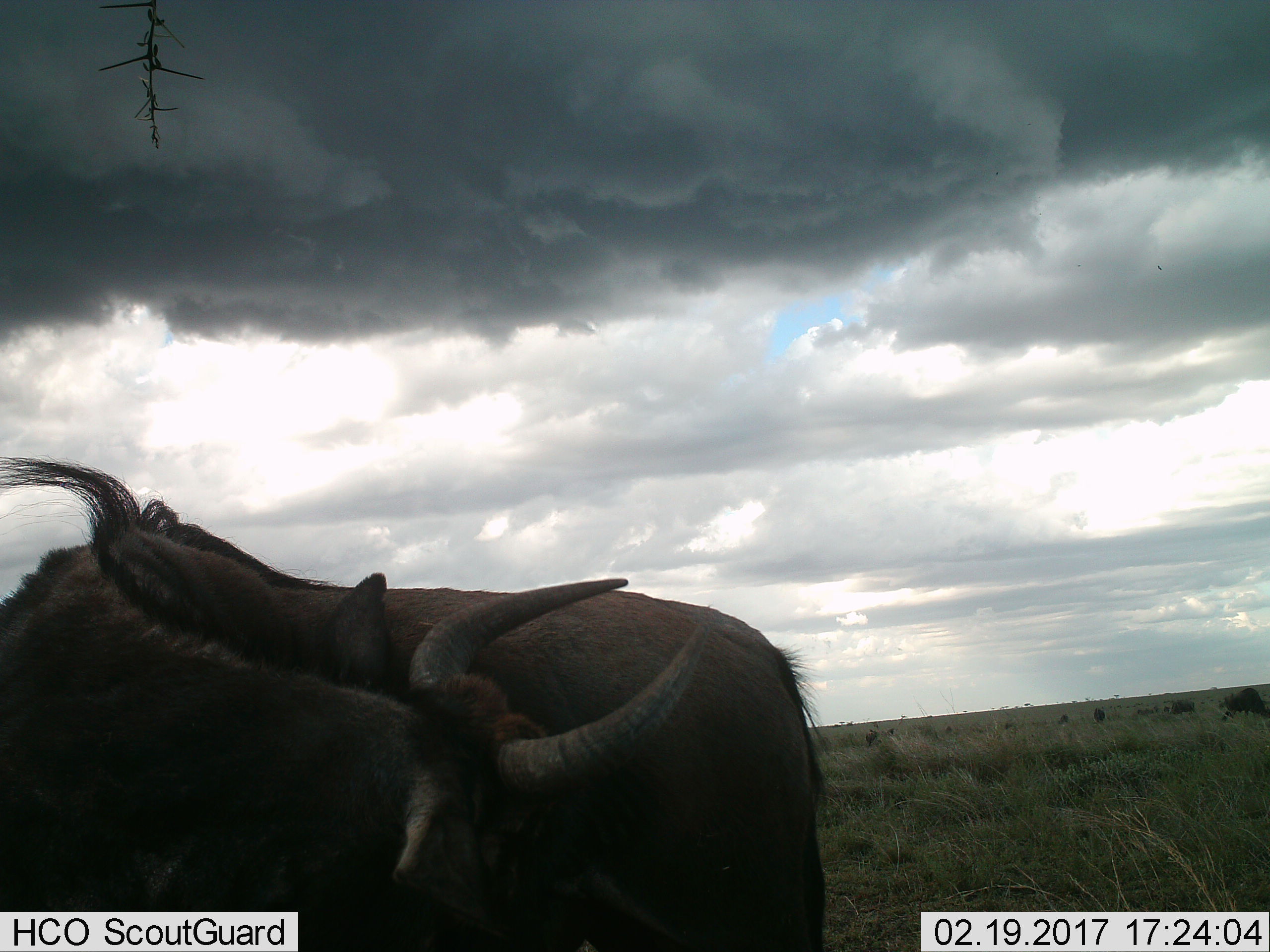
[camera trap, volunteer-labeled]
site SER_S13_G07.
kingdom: Animalia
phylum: Chordata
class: Mammalia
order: Artiodactyla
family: Bovidae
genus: Connochaetes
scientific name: Connochaetes taurinus taurinus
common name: blue wildebeest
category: wildebeestblue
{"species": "wildebeestblue (blue wildebeest) (Connochaetes taurinus taurinus)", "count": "2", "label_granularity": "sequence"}